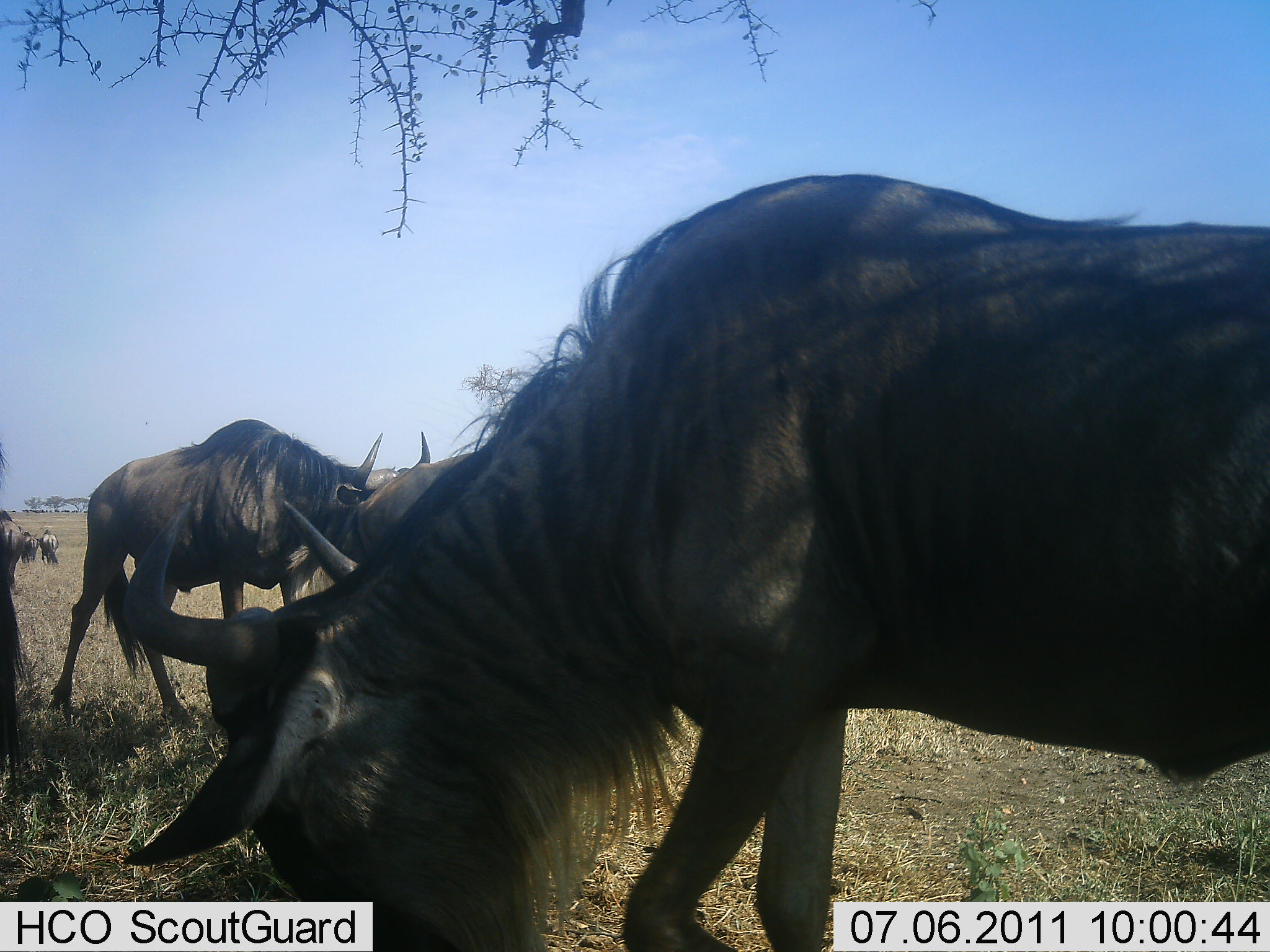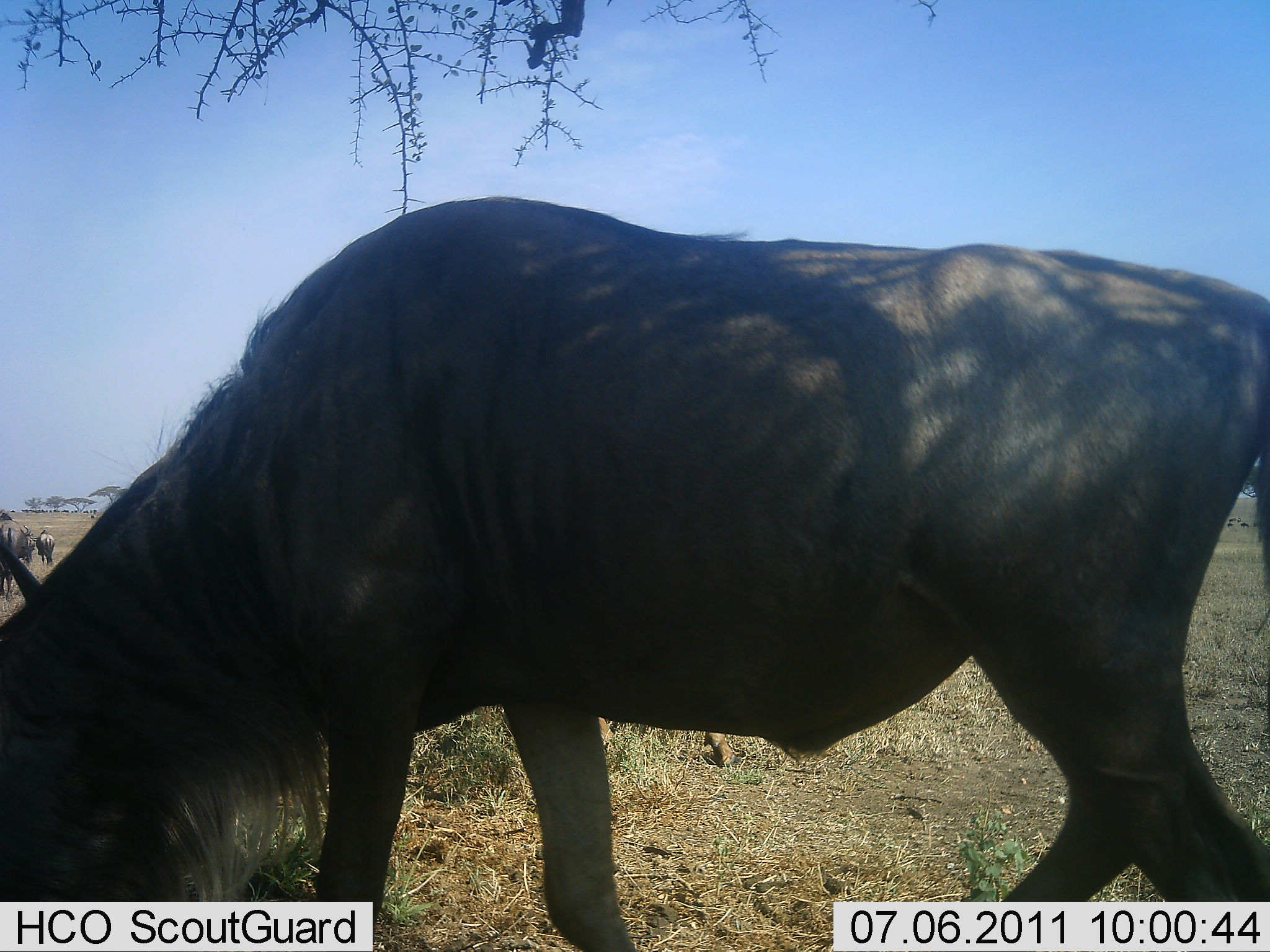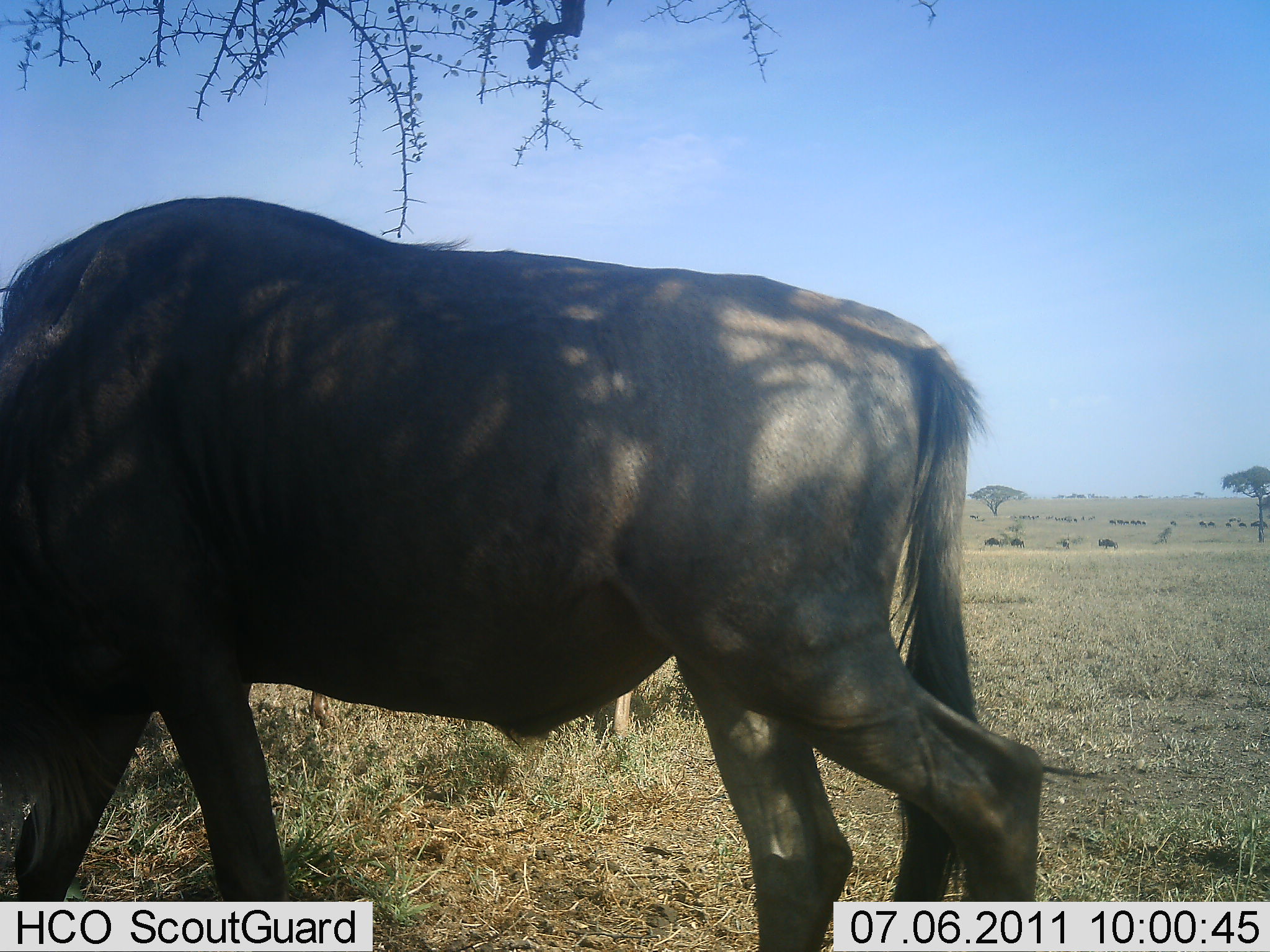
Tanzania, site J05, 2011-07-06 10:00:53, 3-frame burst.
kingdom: Animalia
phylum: Chordata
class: Mammalia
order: Artiodactyla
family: Bovidae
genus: Connochaetes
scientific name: Connochaetes taurinus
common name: blue wildebeest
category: wildebeest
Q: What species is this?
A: Wildebeest (blue wildebeest) (Connochaetes taurinus).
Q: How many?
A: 6.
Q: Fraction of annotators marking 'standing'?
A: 45%.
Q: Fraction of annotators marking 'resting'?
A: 0%.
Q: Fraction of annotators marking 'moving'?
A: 73%.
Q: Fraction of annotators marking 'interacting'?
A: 27%.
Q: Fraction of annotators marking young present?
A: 0%.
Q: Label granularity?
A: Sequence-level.